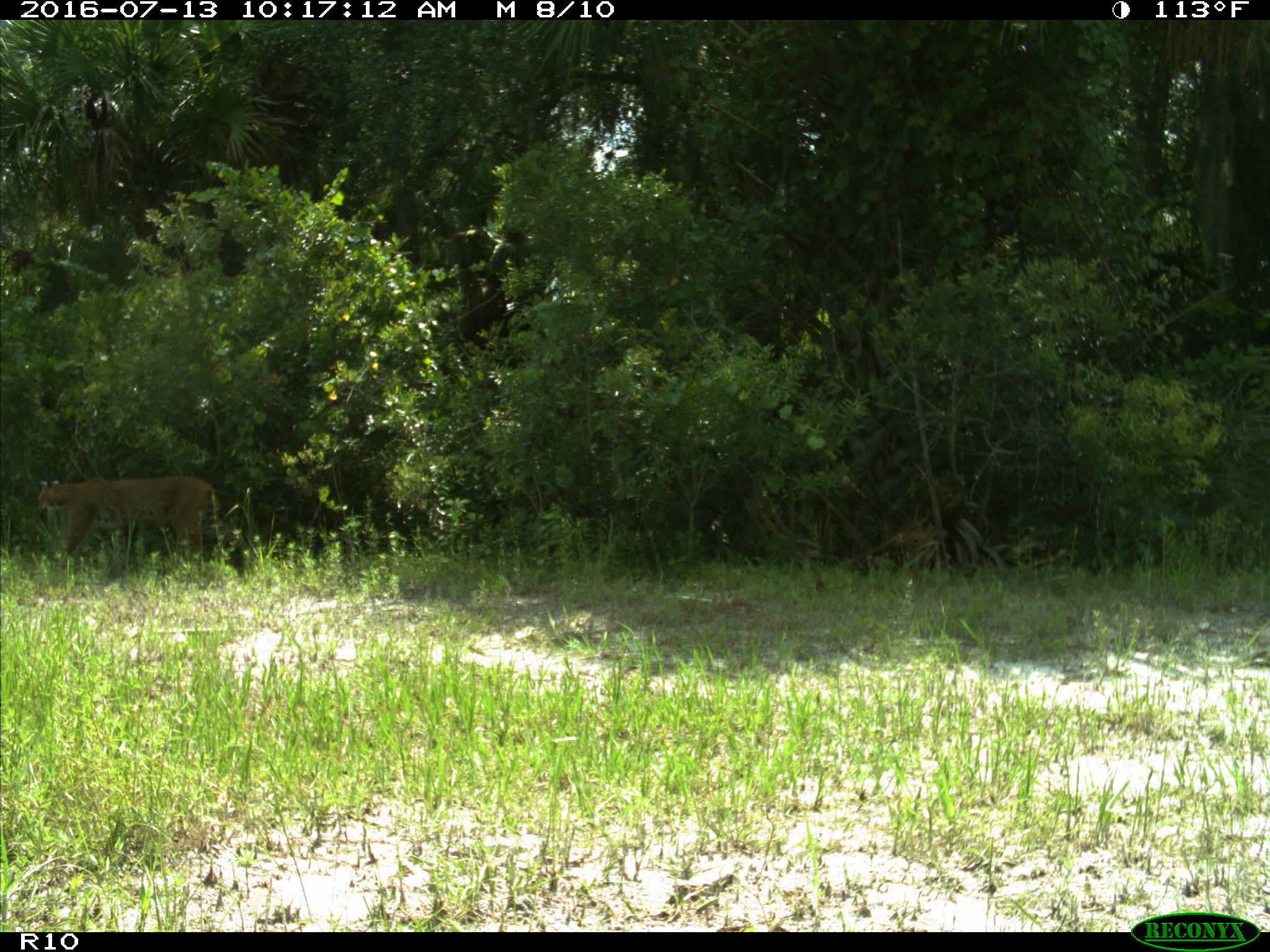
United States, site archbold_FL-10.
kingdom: Animalia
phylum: Chordata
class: Mammalia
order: Carnivora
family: Felidae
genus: Lynx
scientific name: Lynx rufus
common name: bobcat